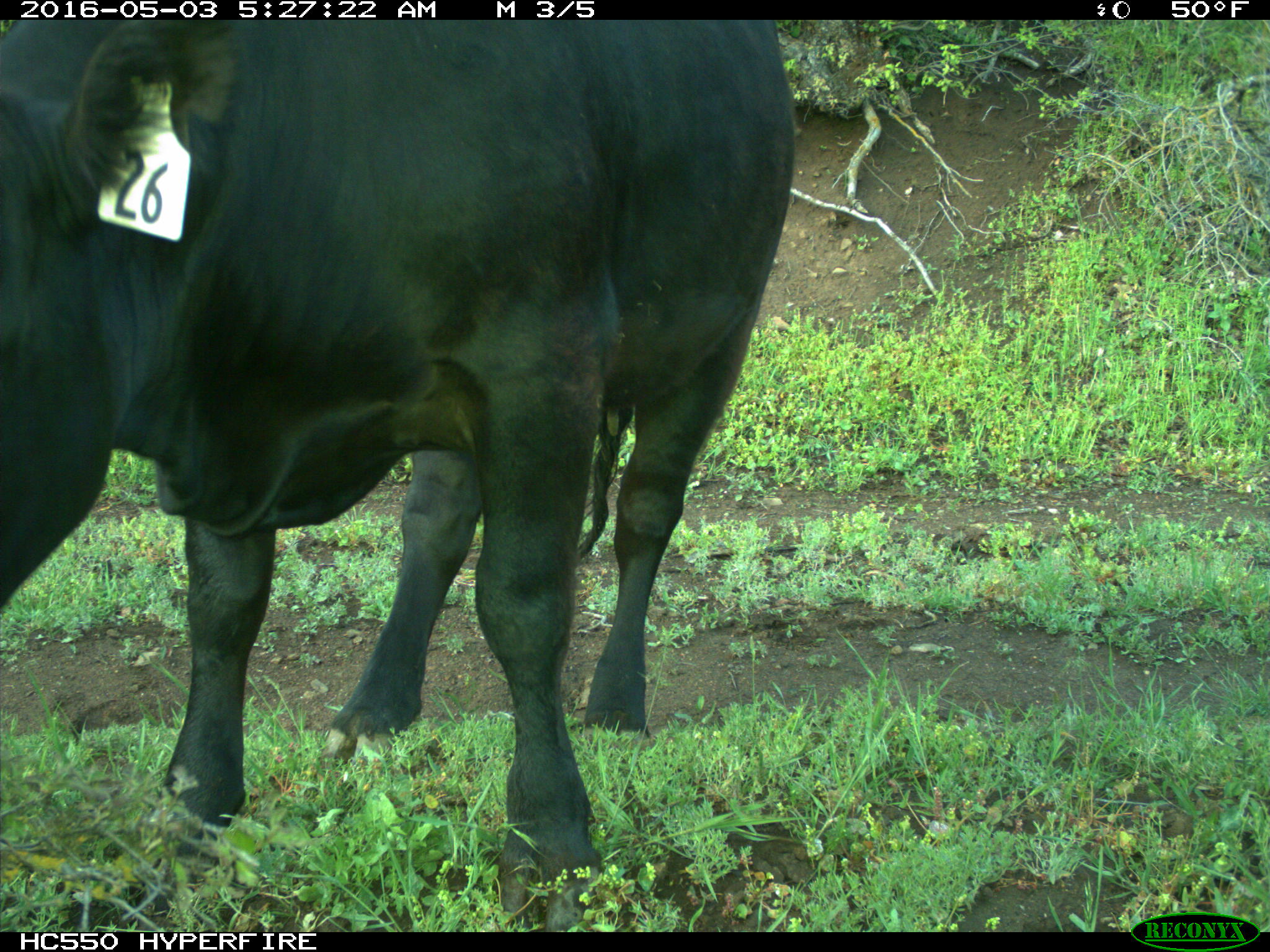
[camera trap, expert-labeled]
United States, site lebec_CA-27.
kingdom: Animalia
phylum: Chordata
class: Mammalia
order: Artiodactyla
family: Bovidae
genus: Bos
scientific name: Bos taurus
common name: domestic cow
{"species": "Bos taurus (domestic cow)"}